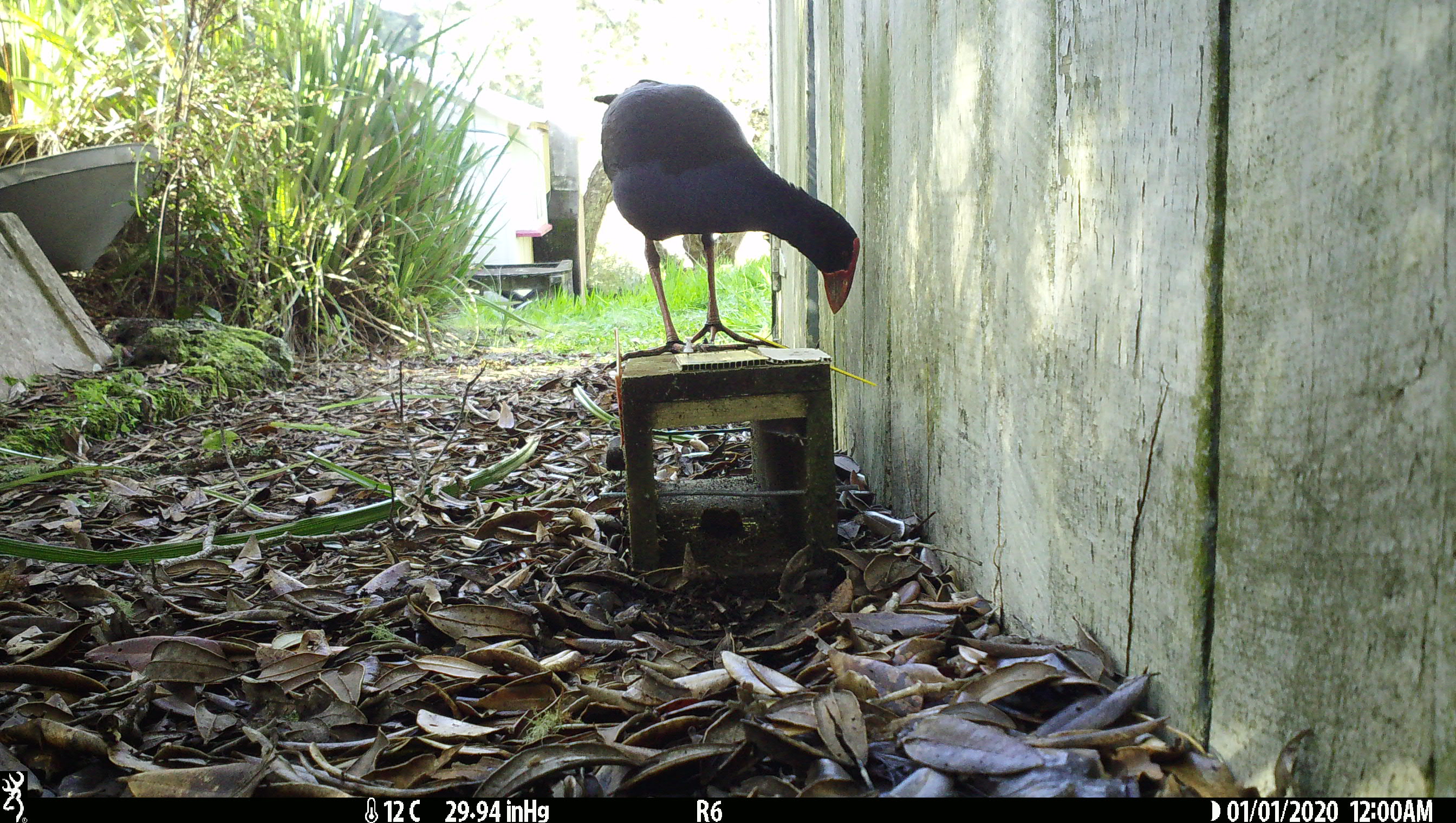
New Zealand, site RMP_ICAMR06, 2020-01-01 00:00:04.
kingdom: Animalia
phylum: Chordata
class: Aves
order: Gruiformes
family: Rallidae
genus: Porphyrio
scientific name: Porphyrio melanotus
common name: australasian swamphen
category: pukeko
Pukeko (australasian swamphen) (Porphyrio melanotus).